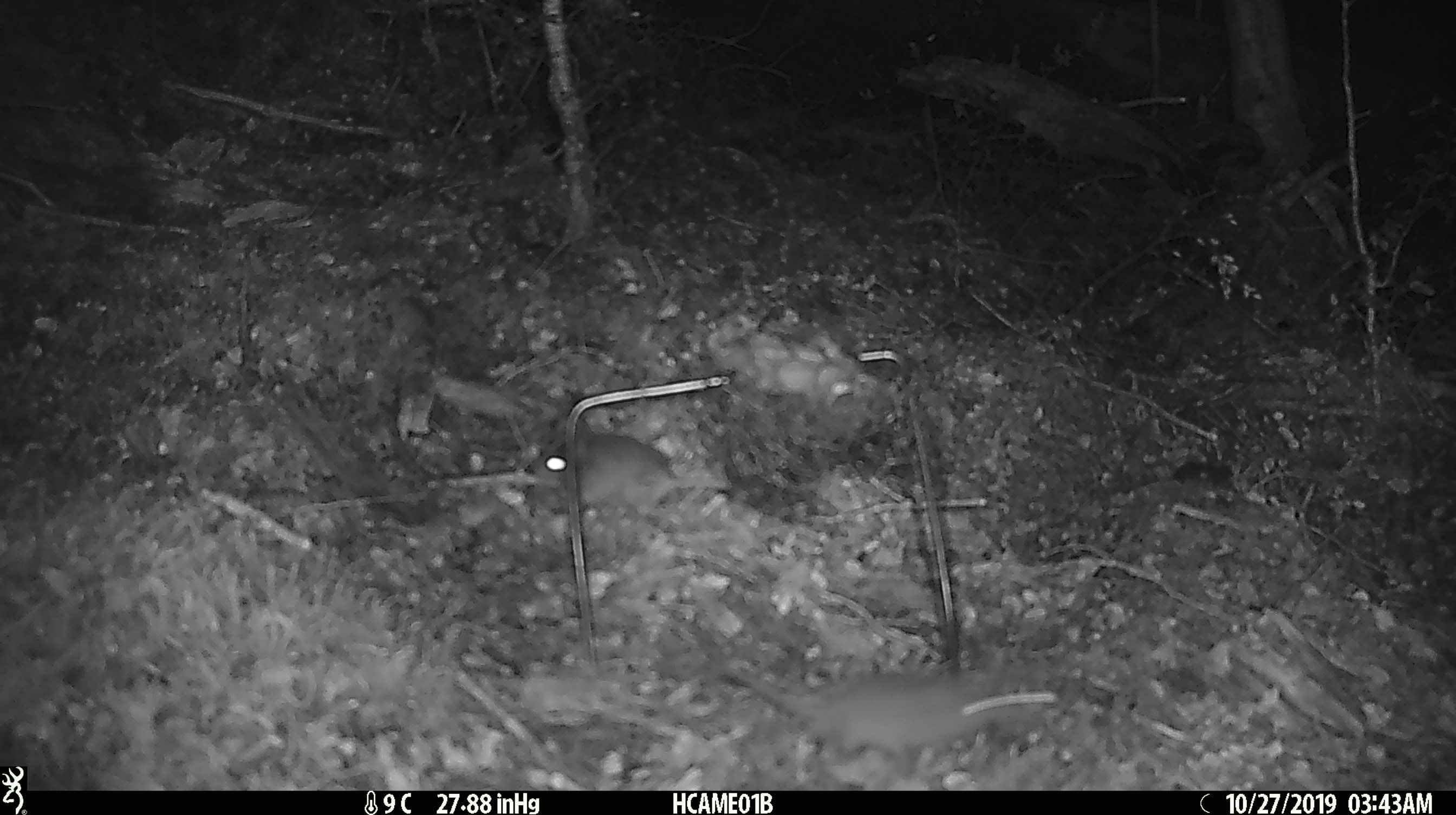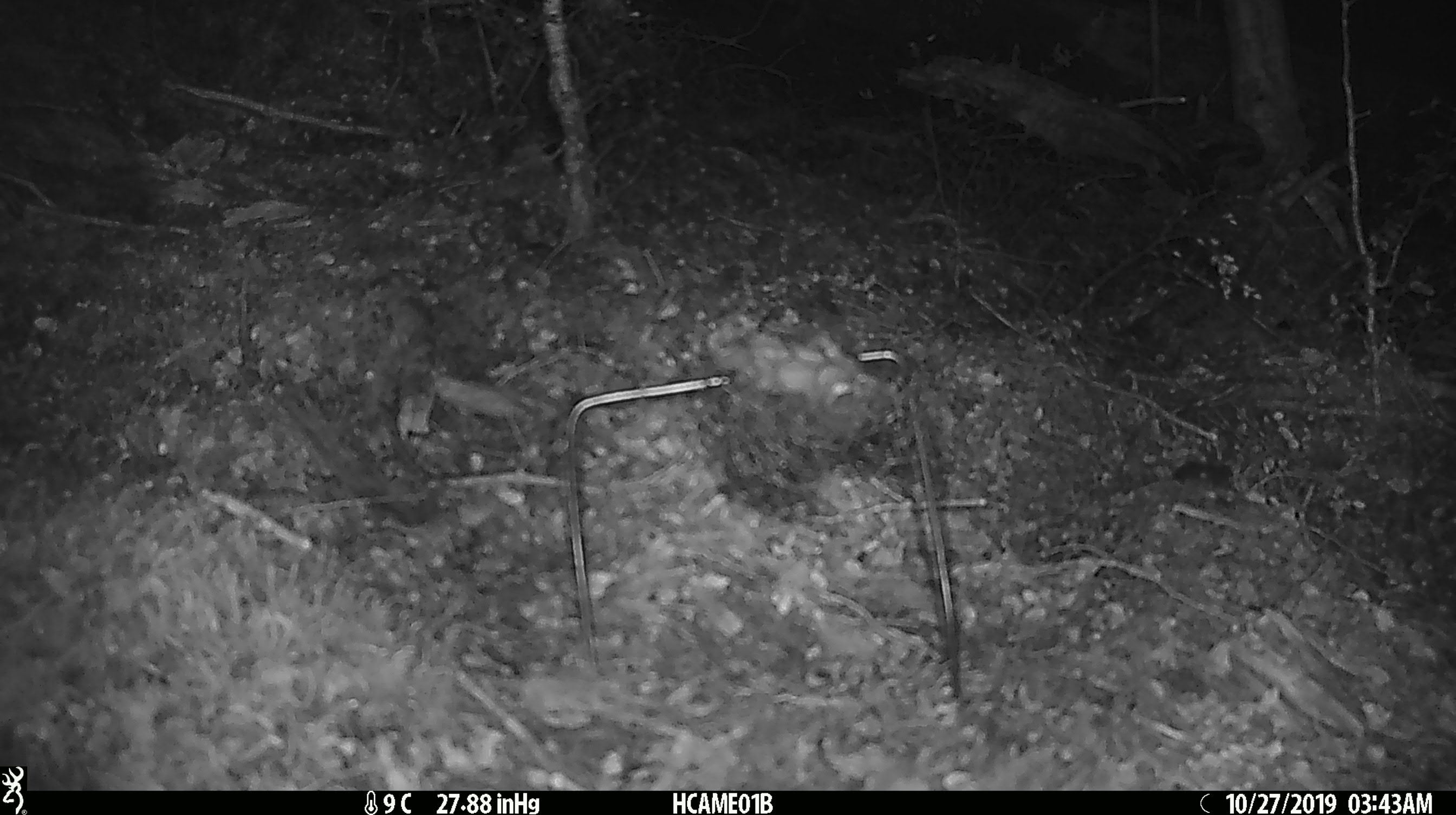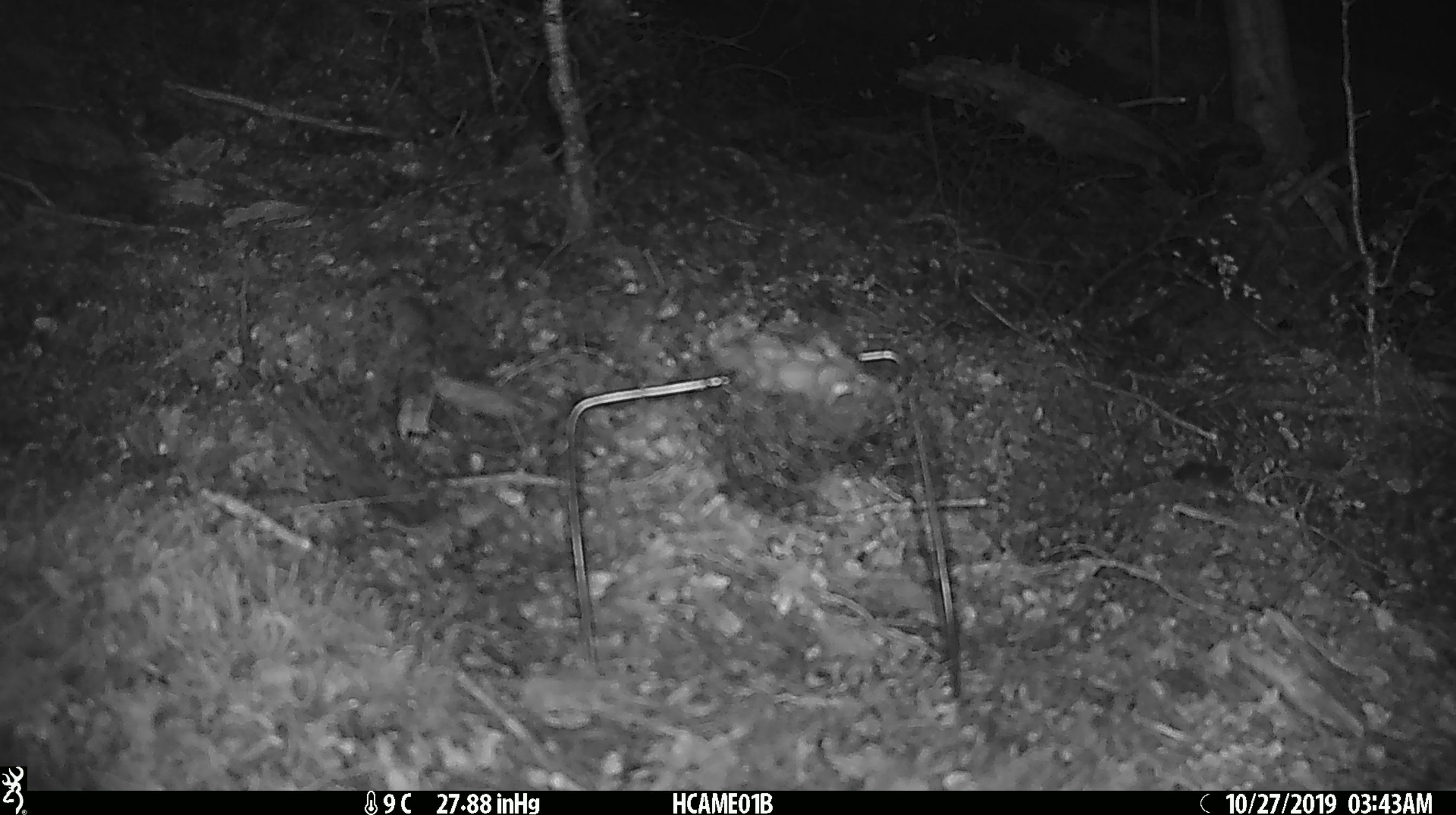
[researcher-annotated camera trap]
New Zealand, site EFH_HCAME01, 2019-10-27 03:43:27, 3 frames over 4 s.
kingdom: Animalia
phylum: Chordata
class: Mammalia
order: Rodentia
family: Muridae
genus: Mus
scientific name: Mus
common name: mouse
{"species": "mouse (Mus)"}